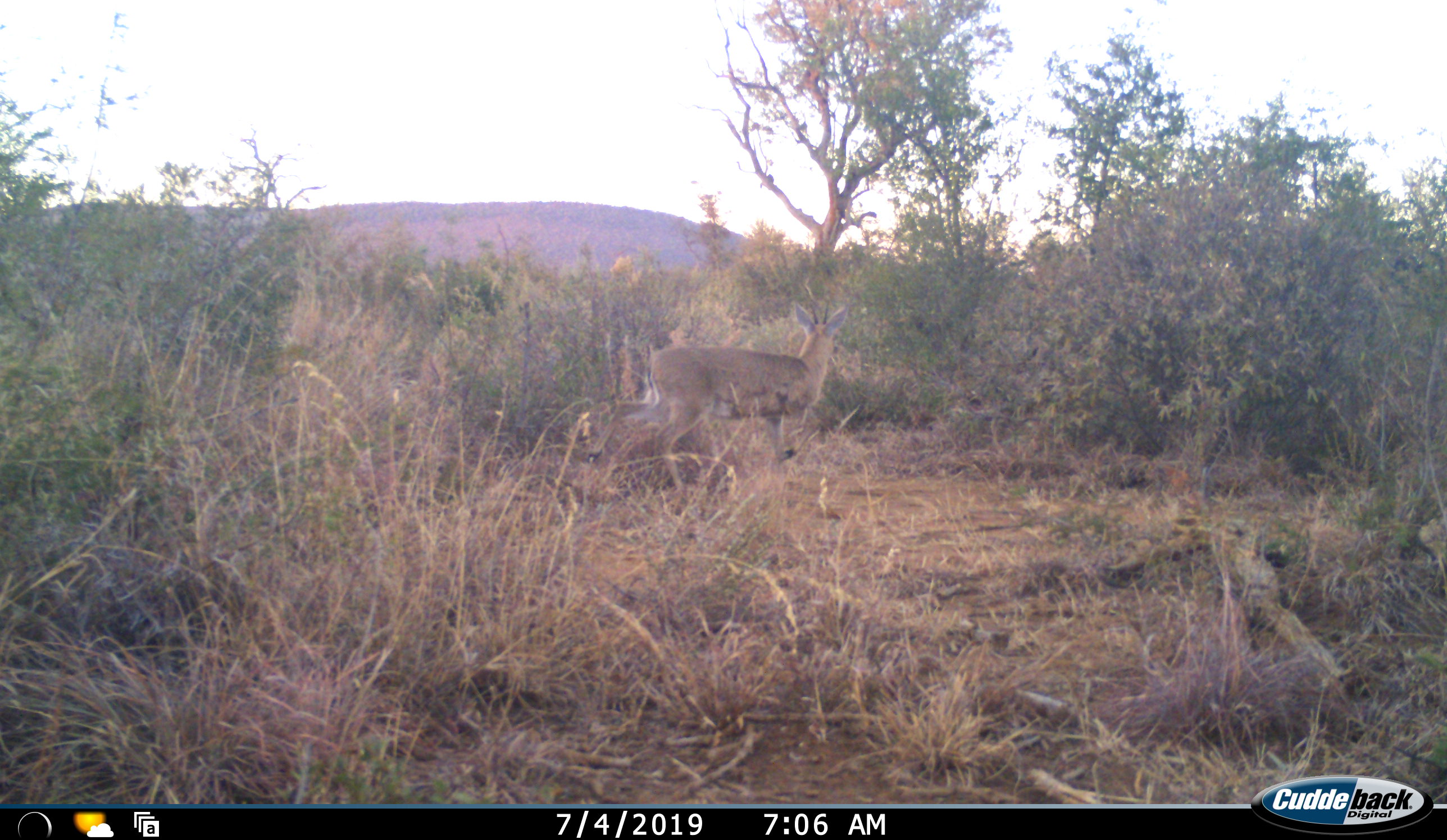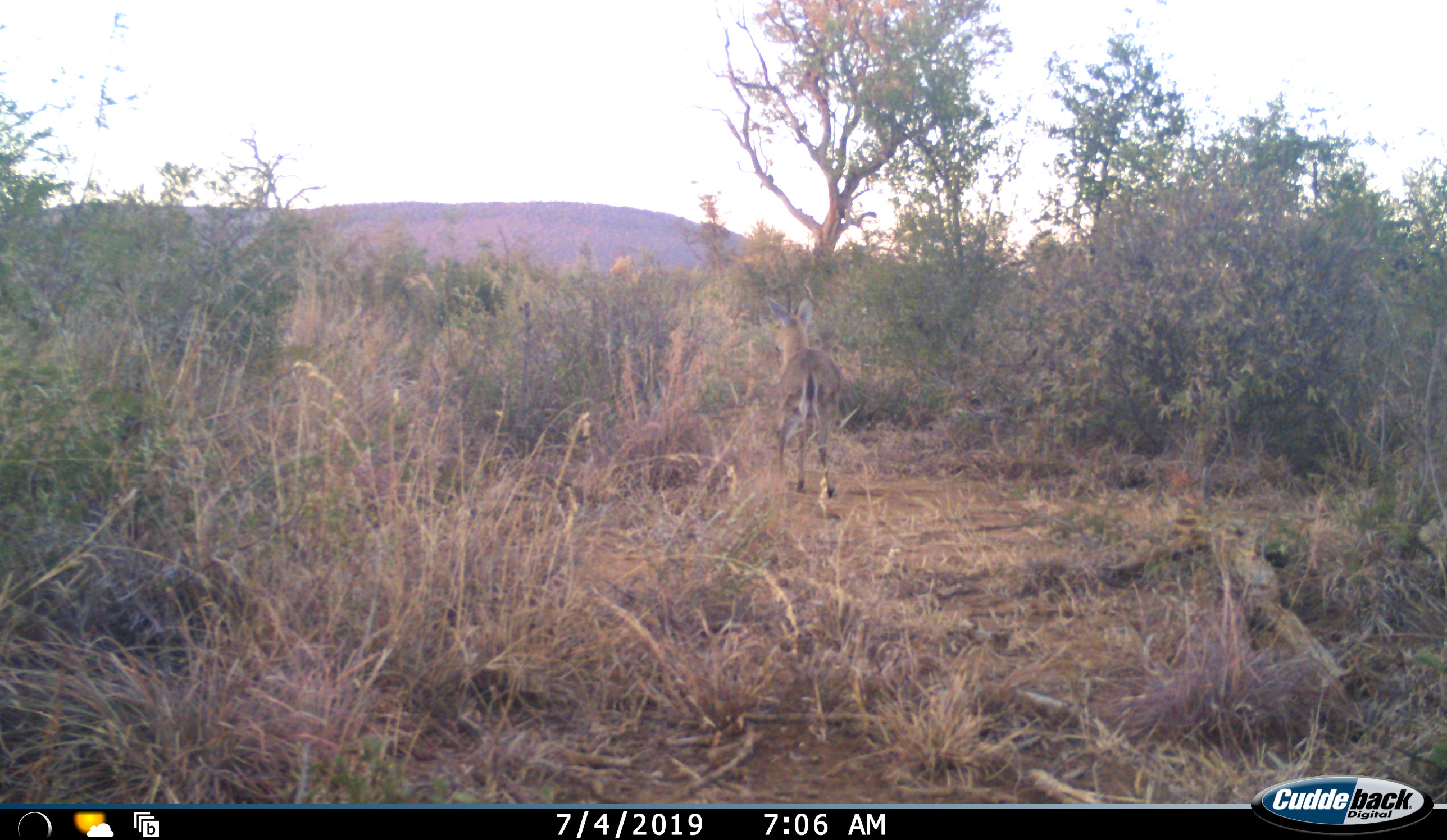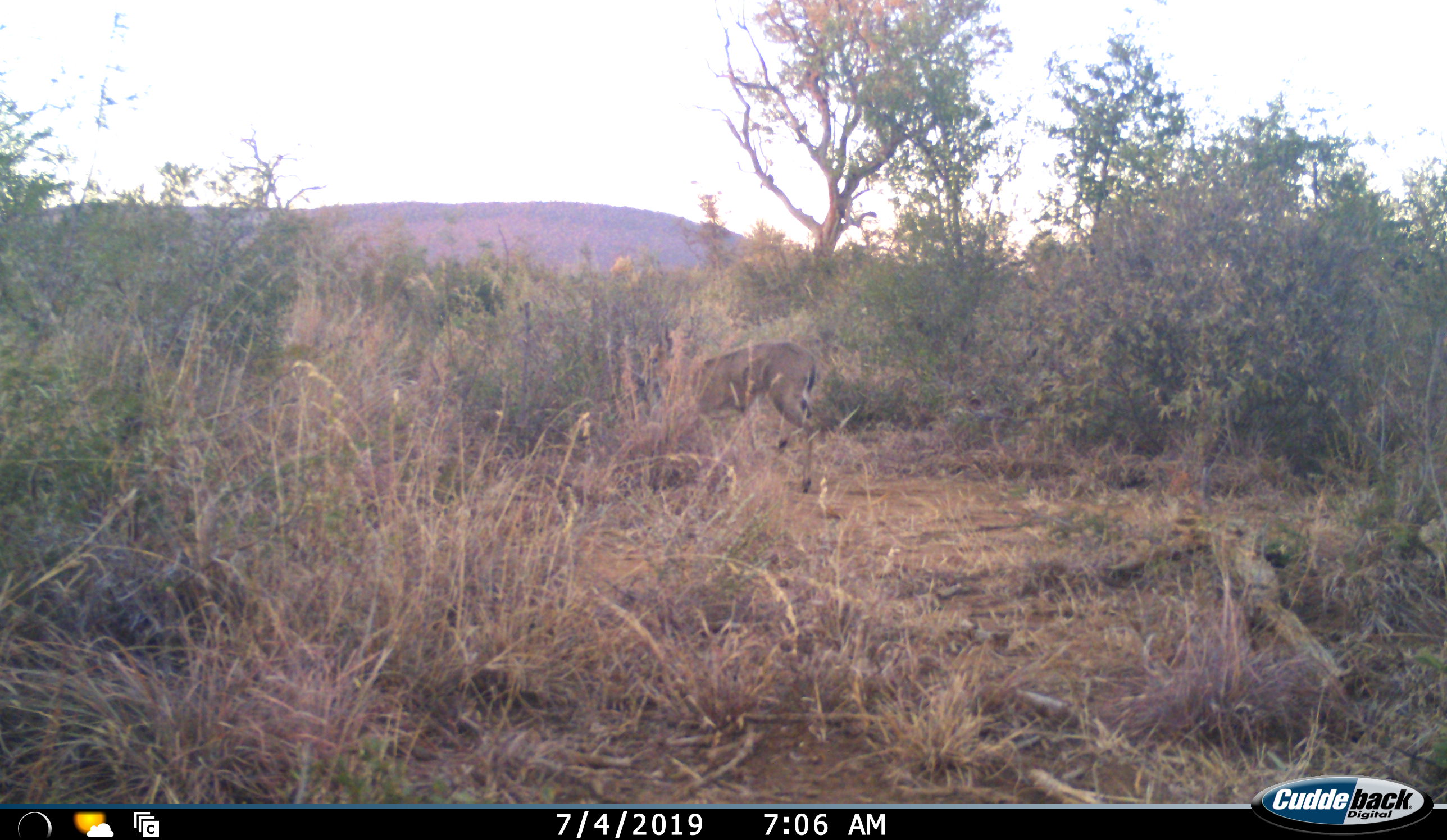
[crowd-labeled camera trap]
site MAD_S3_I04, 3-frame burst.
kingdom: Animalia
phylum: Chordata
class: Mammalia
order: Artiodactyla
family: Bovidae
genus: Sylvicapra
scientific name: Sylvicapra grimmia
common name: common duiker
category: duikercommongrey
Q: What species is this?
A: Duikercommongrey (common duiker) (Sylvicapra grimmia).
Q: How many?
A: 1.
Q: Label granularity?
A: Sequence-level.